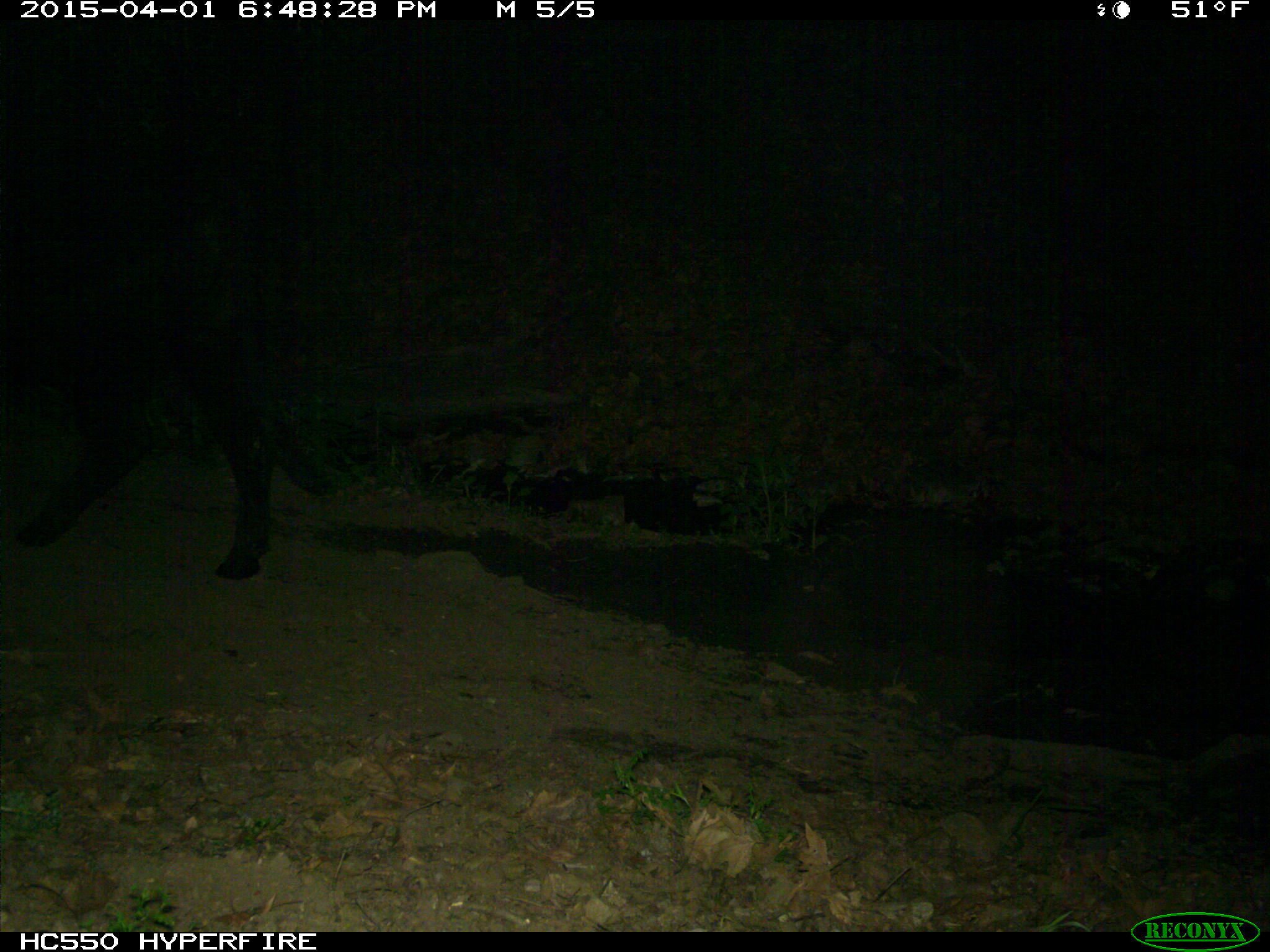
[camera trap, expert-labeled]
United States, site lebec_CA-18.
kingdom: Animalia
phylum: Chordata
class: Mammalia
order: Artiodactyla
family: Bovidae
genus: Bos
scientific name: Bos taurus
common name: domestic cow